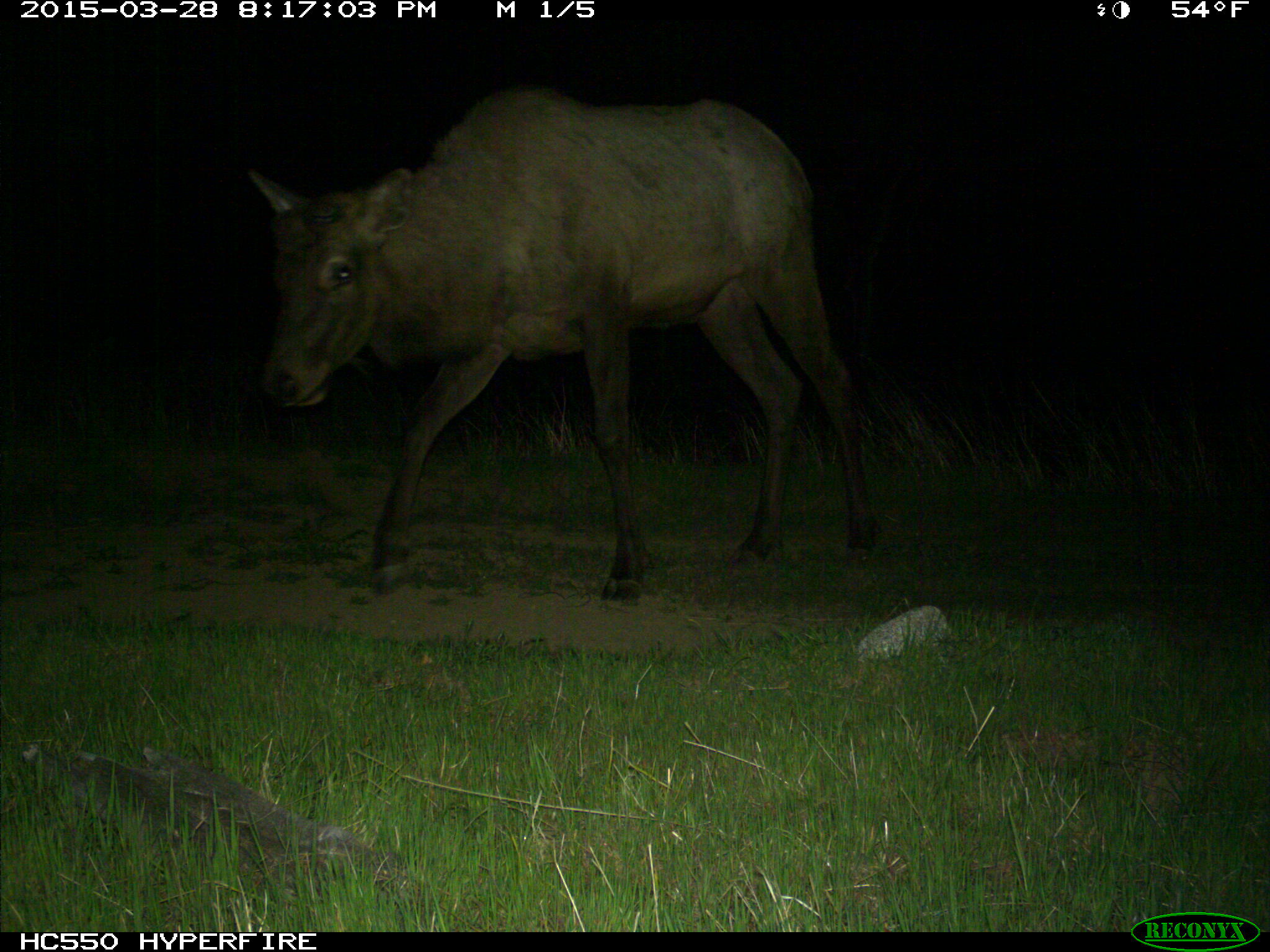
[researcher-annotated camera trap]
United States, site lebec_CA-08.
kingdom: Animalia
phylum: Chordata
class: Mammalia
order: Artiodactyla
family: Cervidae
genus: Cervus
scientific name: Cervus canadensis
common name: elk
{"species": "Cervus canadensis (elk)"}